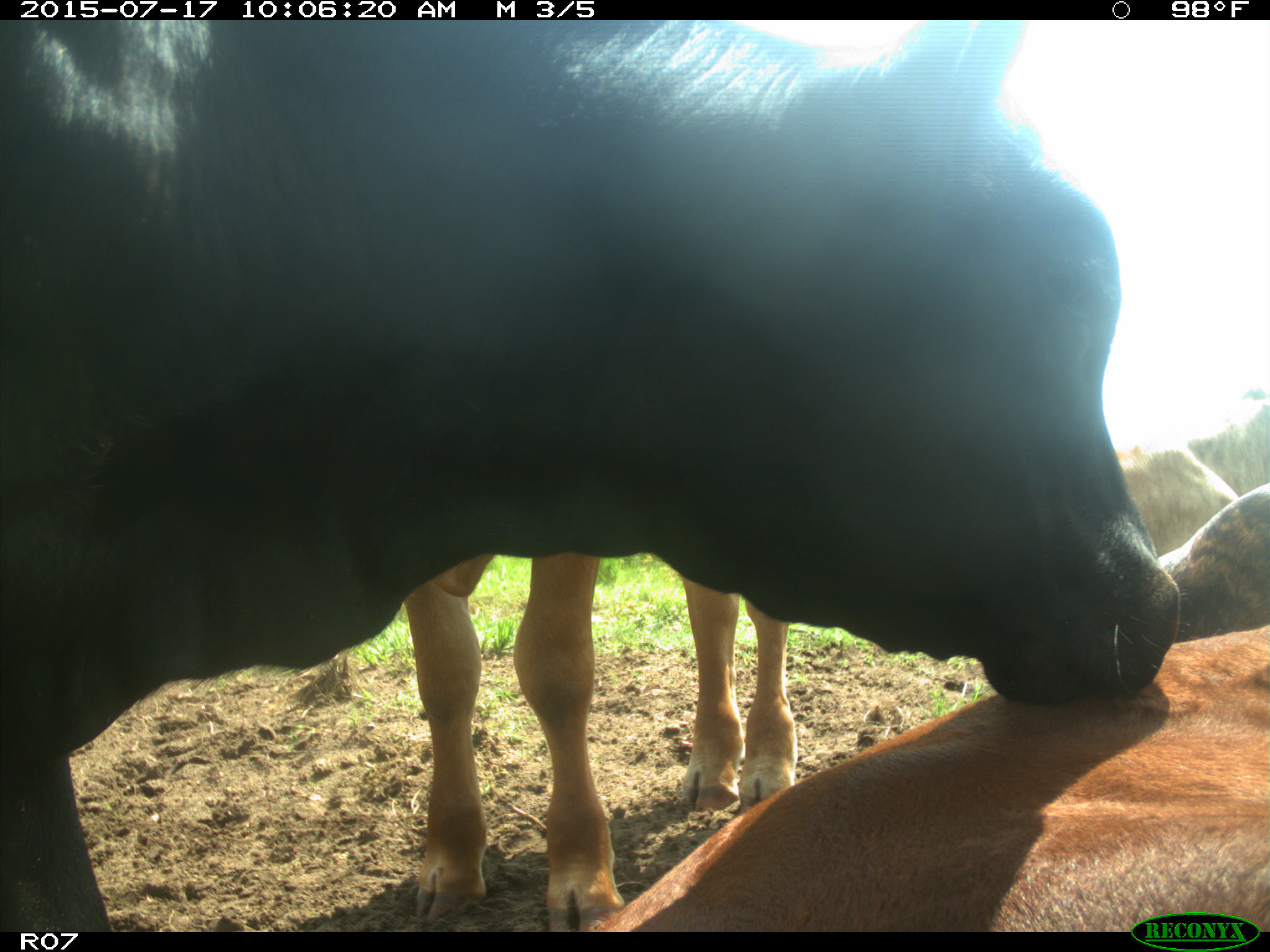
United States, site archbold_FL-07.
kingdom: Animalia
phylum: Chordata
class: Mammalia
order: Artiodactyla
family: Bovidae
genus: Bos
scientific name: Bos taurus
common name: domestic cow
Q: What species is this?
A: Bos taurus (domestic cow).